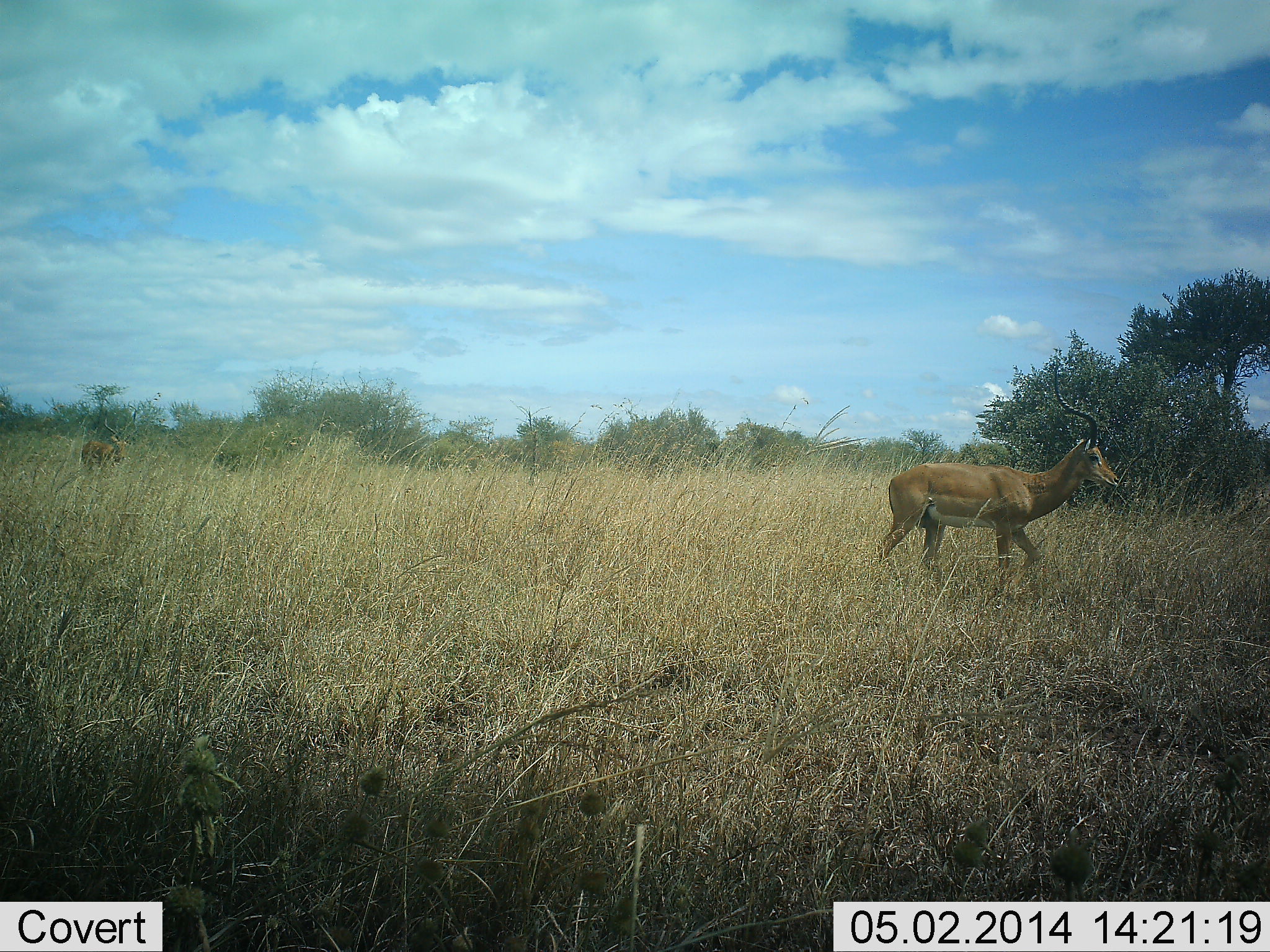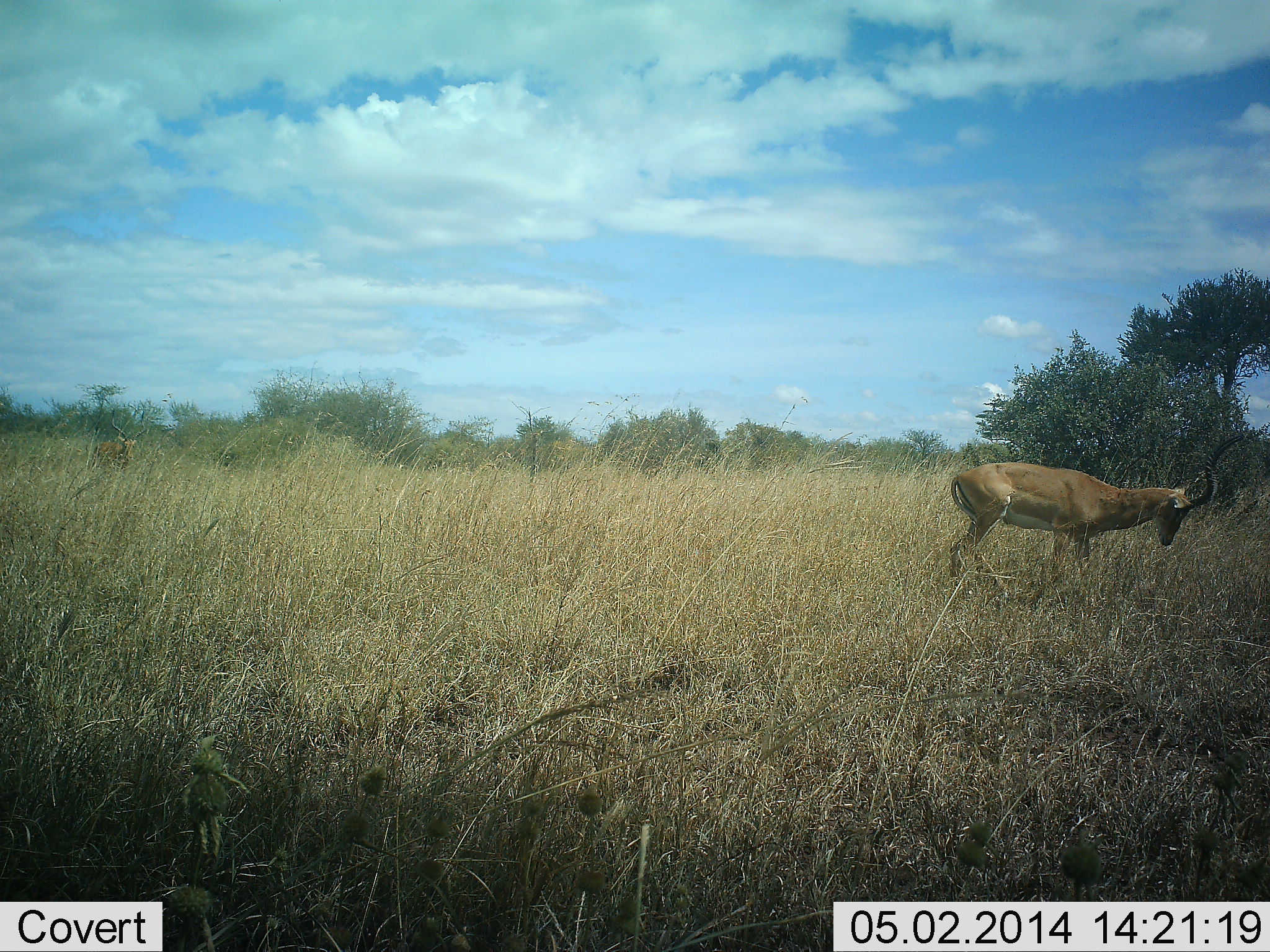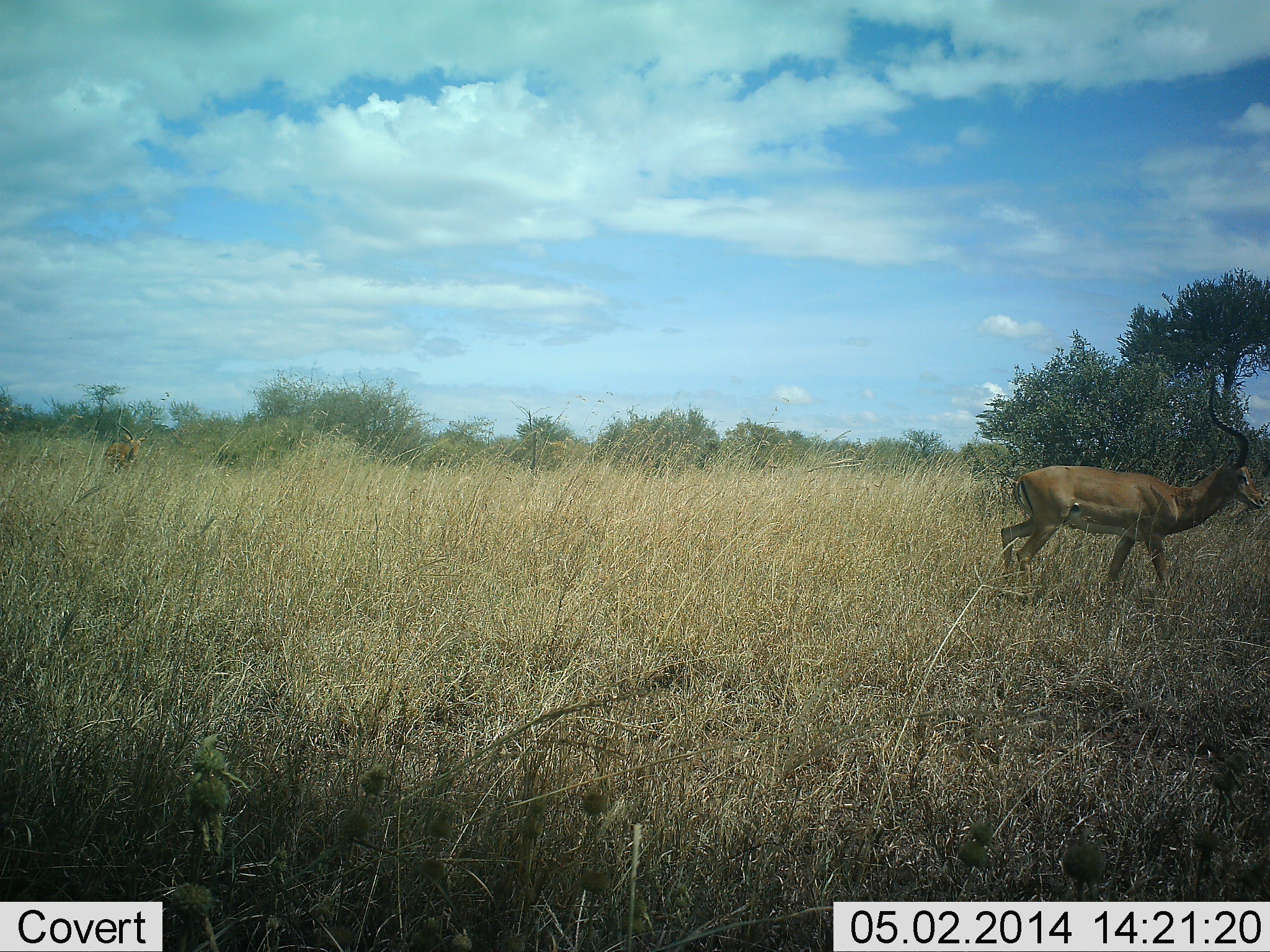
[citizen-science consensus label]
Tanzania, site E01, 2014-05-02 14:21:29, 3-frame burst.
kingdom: Animalia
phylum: Chordata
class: Mammalia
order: Artiodactyla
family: Bovidae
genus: Aepyceros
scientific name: Aepyceros melampus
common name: impala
Impala (Aepyceros melampus), count 2. Behavior (volunteer vote fractions): standing 0%, resting 0%, moving 100%, interacting 0%. Young present (vote fraction): 0%. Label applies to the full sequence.